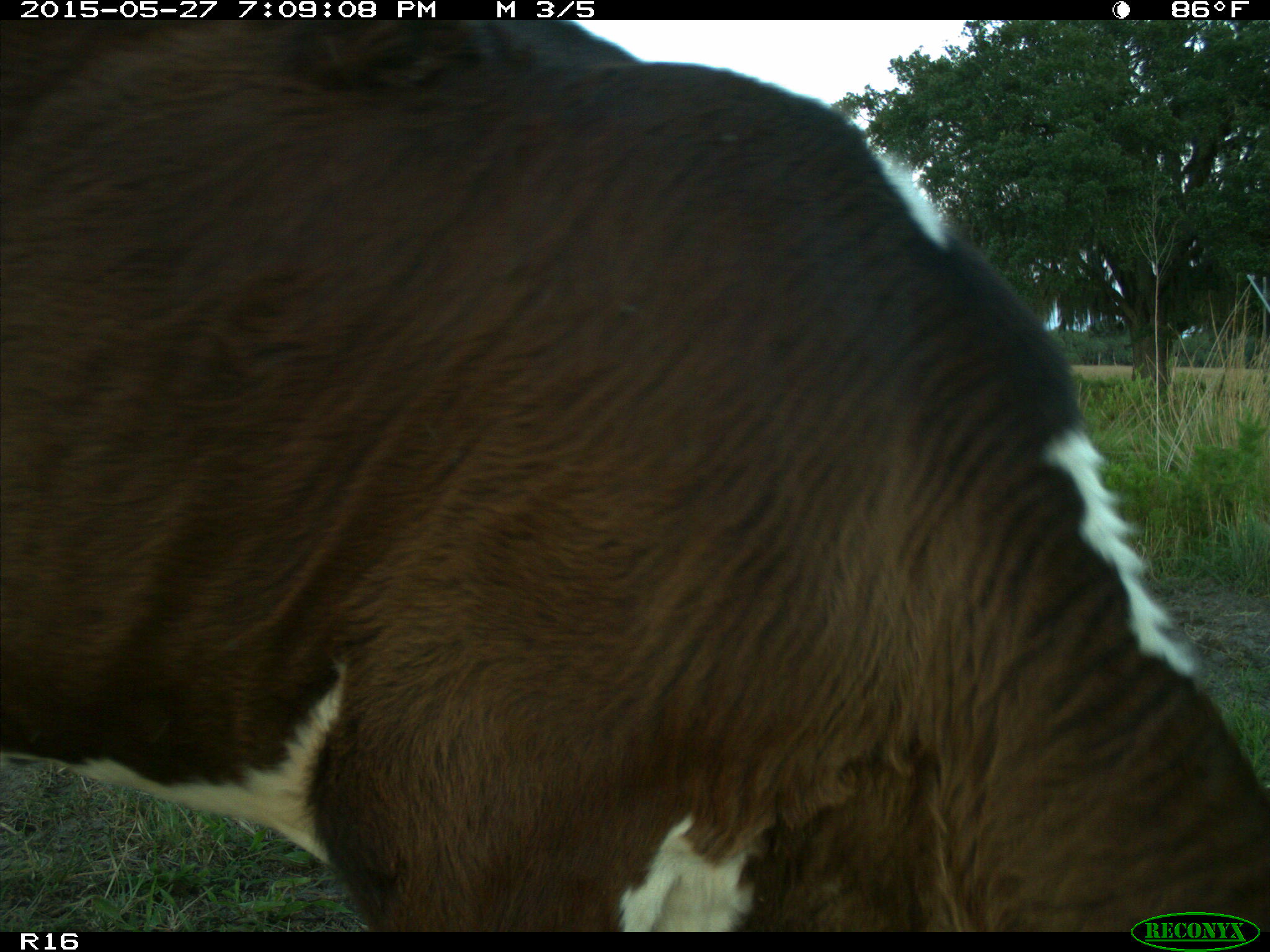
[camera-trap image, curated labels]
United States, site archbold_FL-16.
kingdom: Animalia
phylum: Chordata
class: Mammalia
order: Artiodactyla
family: Bovidae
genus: Bos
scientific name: Bos taurus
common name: domestic cow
Bos taurus (domestic cow).